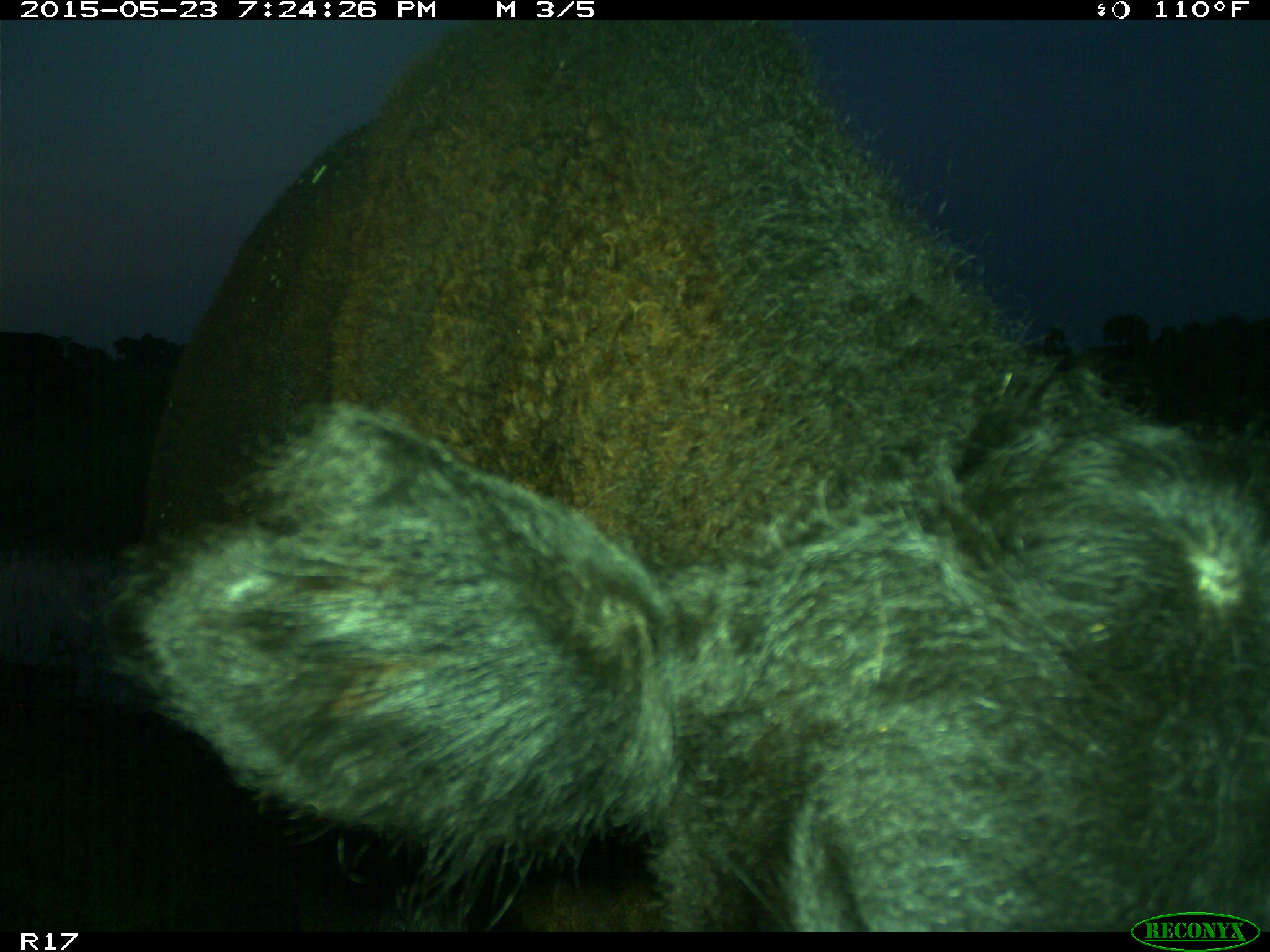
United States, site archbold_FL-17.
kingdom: Animalia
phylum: Chordata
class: Mammalia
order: Artiodactyla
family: Bovidae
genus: Bos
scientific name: Bos taurus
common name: domestic cow